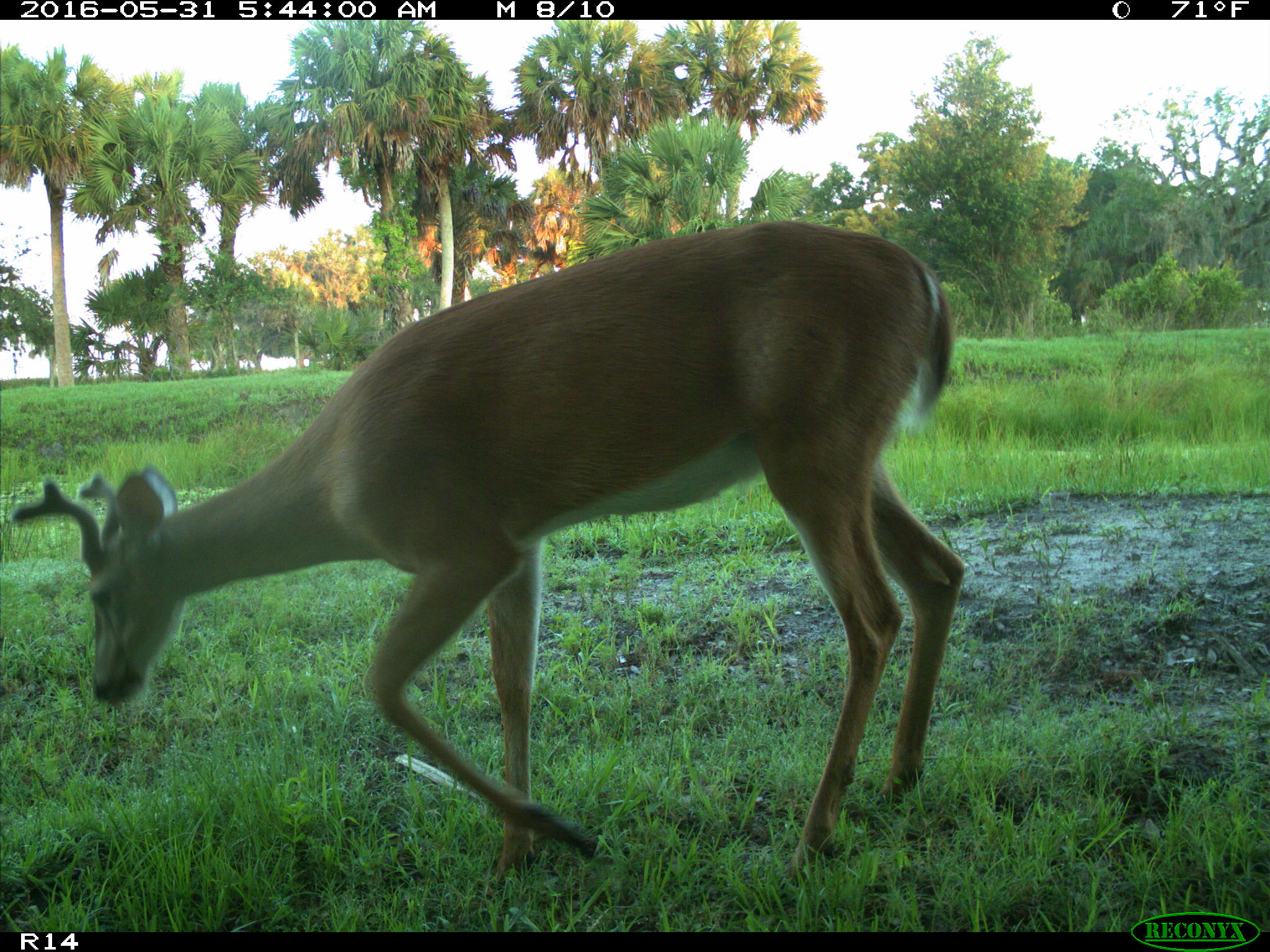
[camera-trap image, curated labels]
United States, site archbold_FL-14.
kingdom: Animalia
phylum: Chordata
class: Mammalia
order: Artiodactyla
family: Cervidae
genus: Odocoileus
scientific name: Odocoileus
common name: deer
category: unidentified deer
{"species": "unidentified deer (deer) (Odocoileus)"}